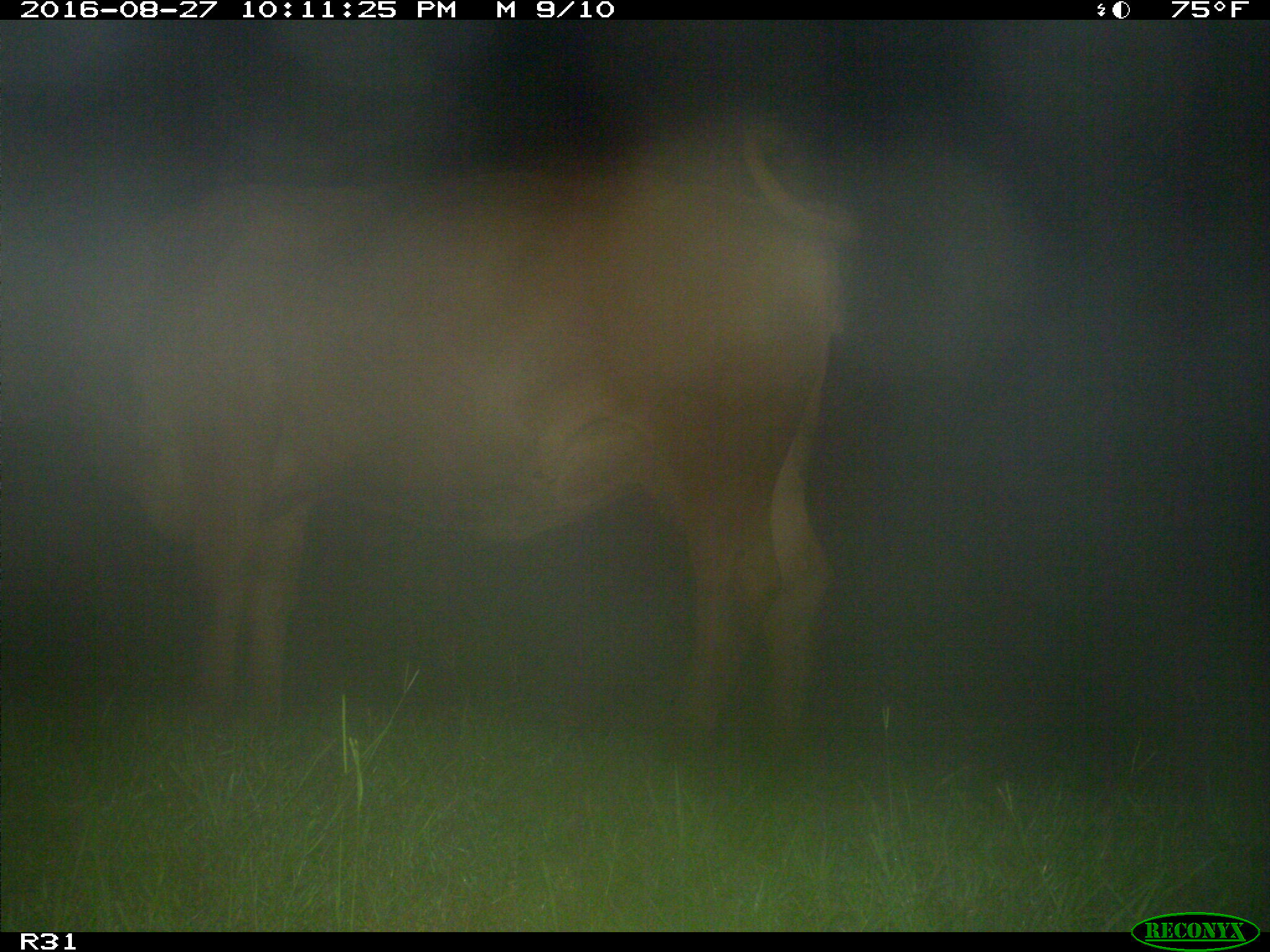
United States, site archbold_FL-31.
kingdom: Animalia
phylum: Chordata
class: Mammalia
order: Artiodactyla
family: Bovidae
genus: Bos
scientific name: Bos taurus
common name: domestic cow